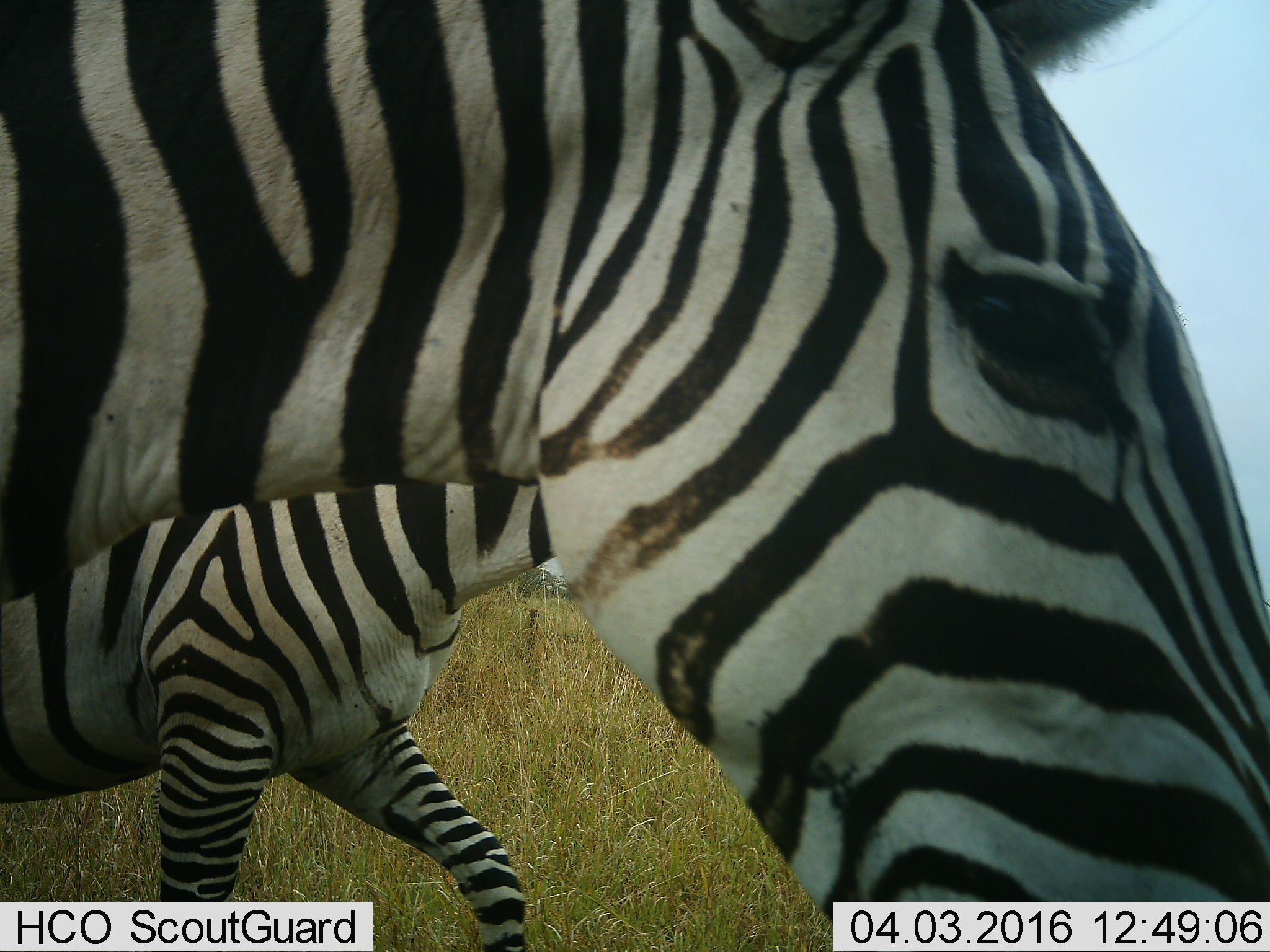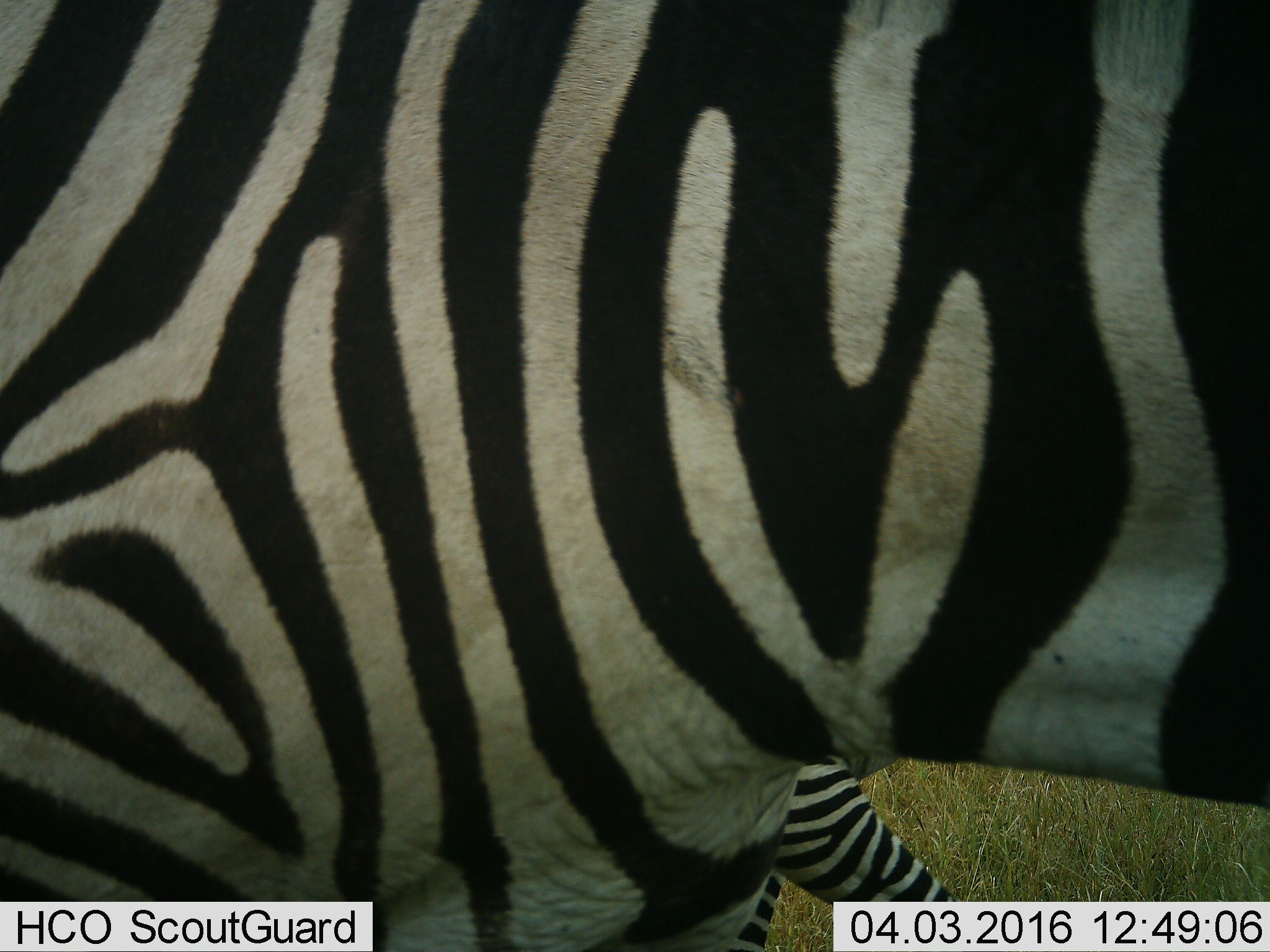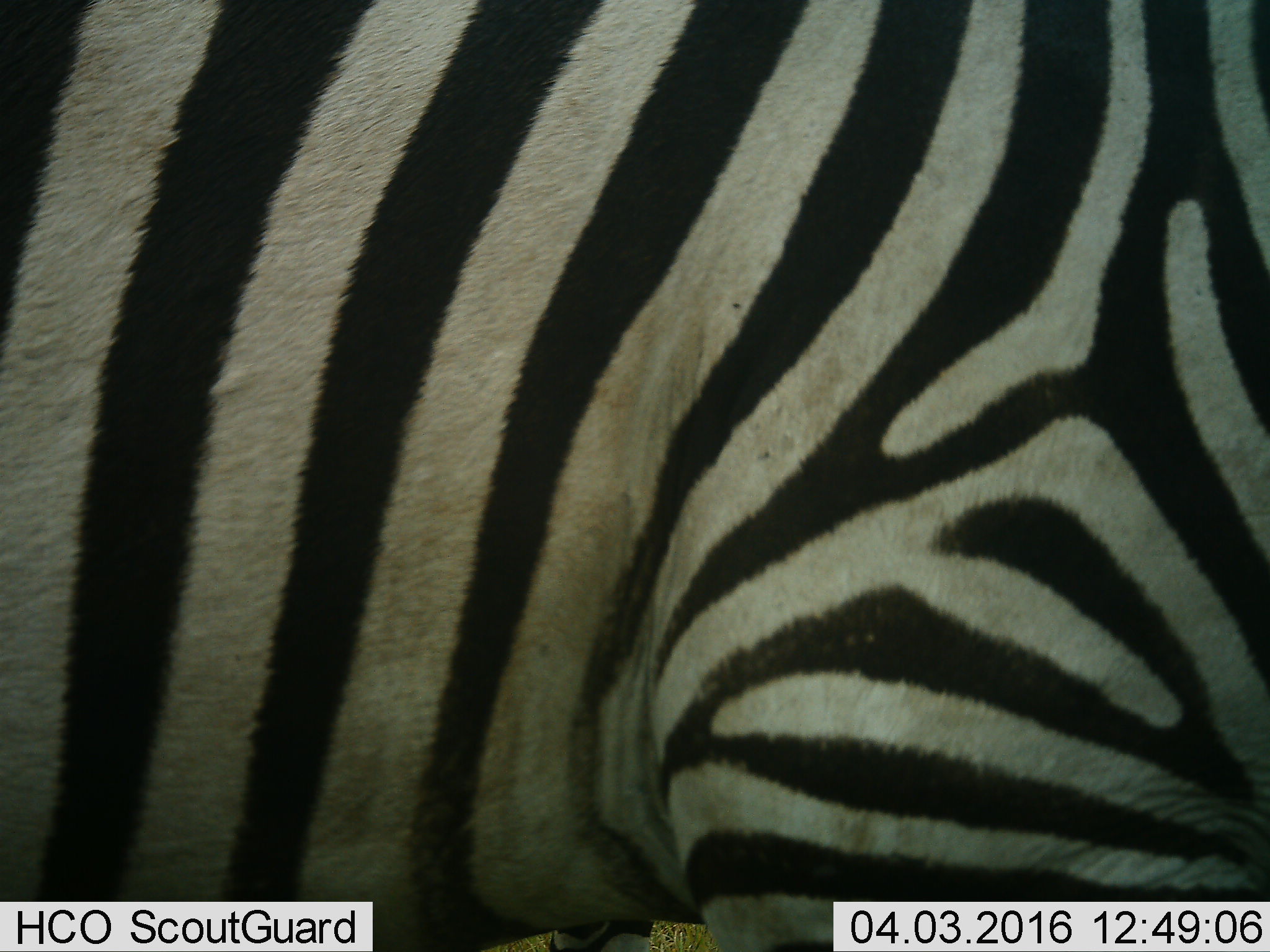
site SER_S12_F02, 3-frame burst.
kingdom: Animalia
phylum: Chordata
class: Mammalia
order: Perissodactyla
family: Equidae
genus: Equus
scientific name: Equus quagga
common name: plains zebra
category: zebraplains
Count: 2.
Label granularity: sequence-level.